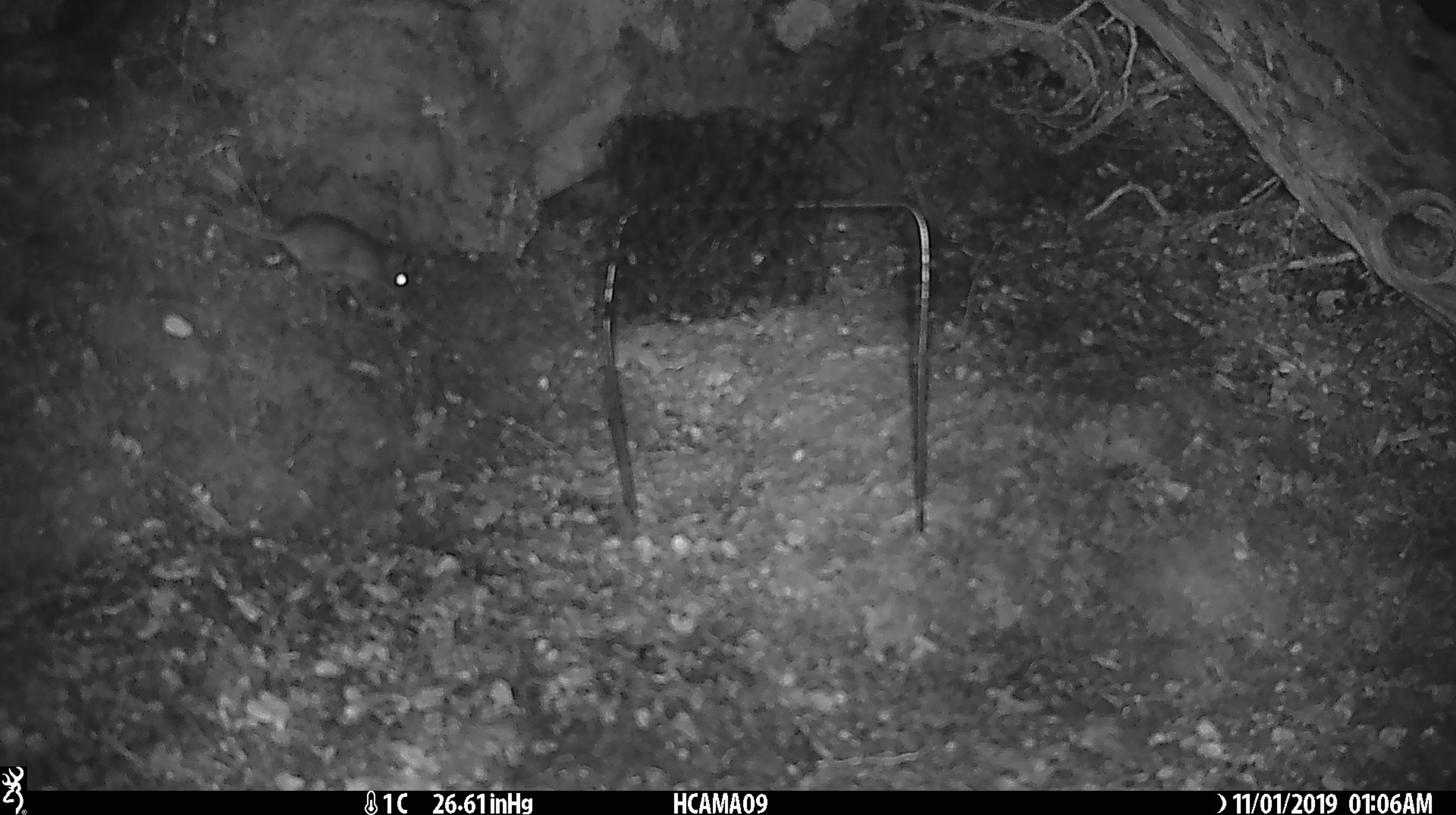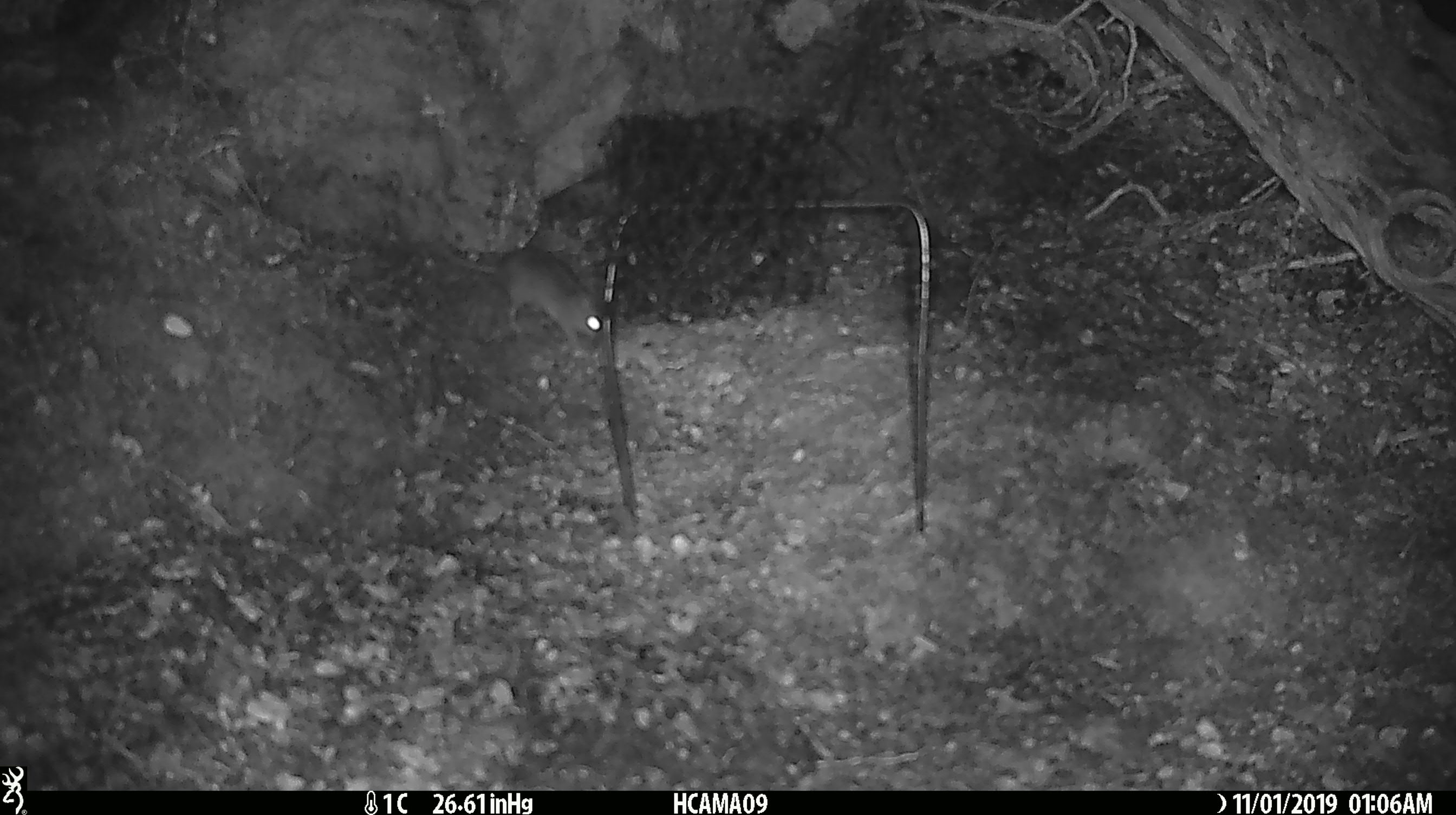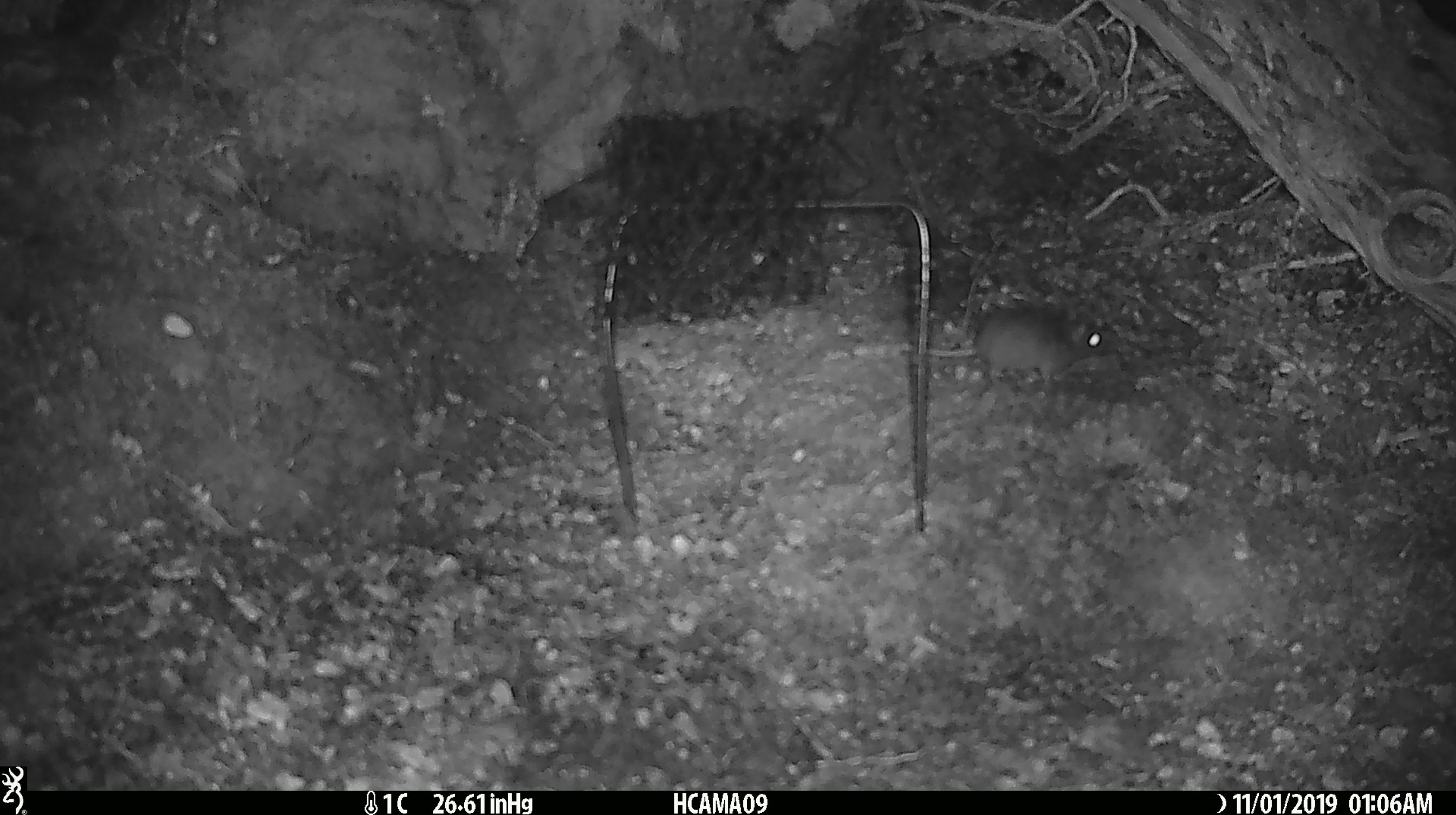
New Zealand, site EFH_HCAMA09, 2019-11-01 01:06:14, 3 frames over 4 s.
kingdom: Animalia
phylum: Chordata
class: Mammalia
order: Rodentia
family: Muridae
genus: Mus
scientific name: Mus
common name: mouse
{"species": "mouse (Mus)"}